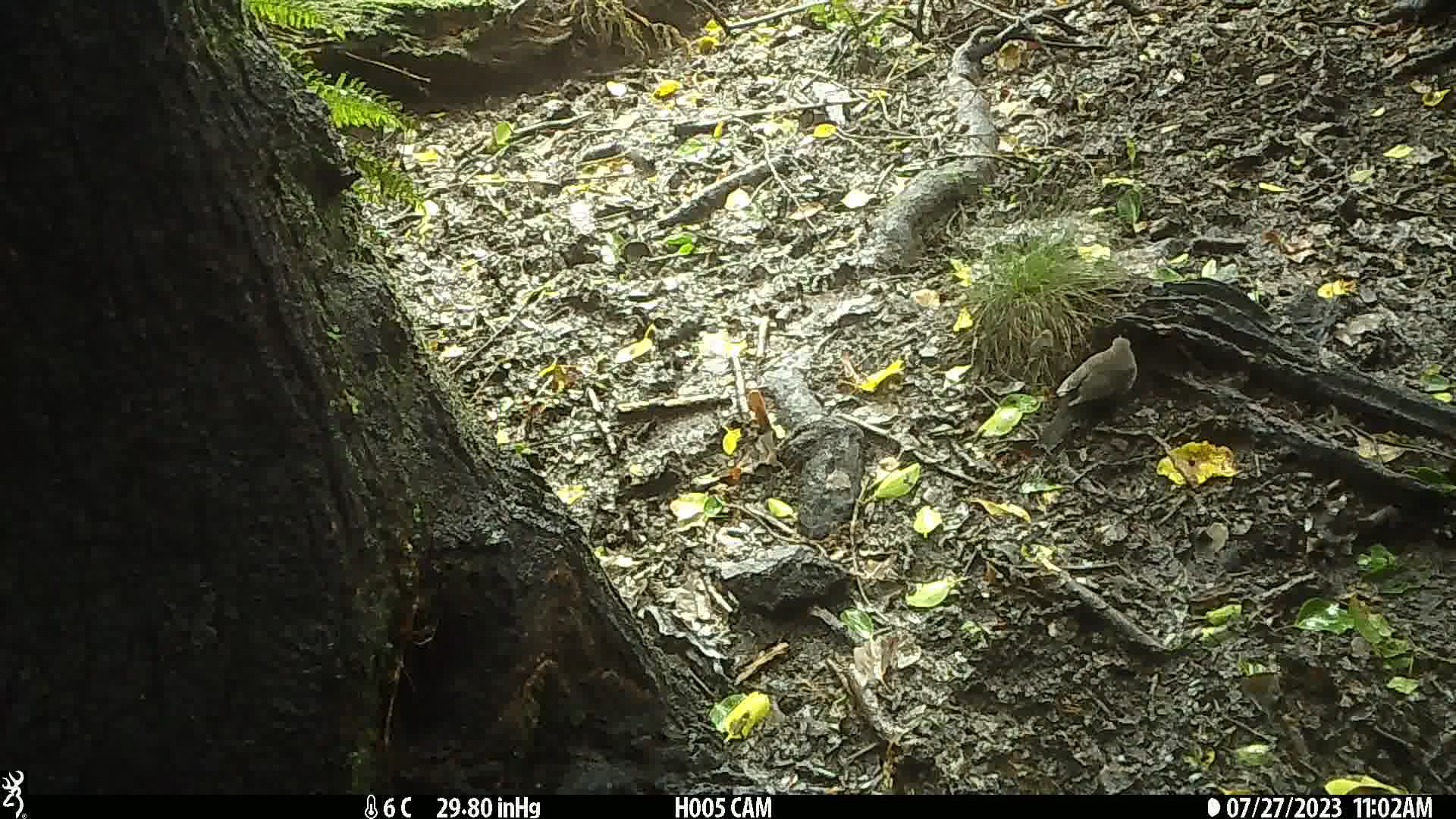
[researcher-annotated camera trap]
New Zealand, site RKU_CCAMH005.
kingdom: Animalia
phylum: Chordata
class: Aves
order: Passeriformes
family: Turdidae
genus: Turdus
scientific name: Turdus merula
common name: eurasian blackbird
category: blackbird